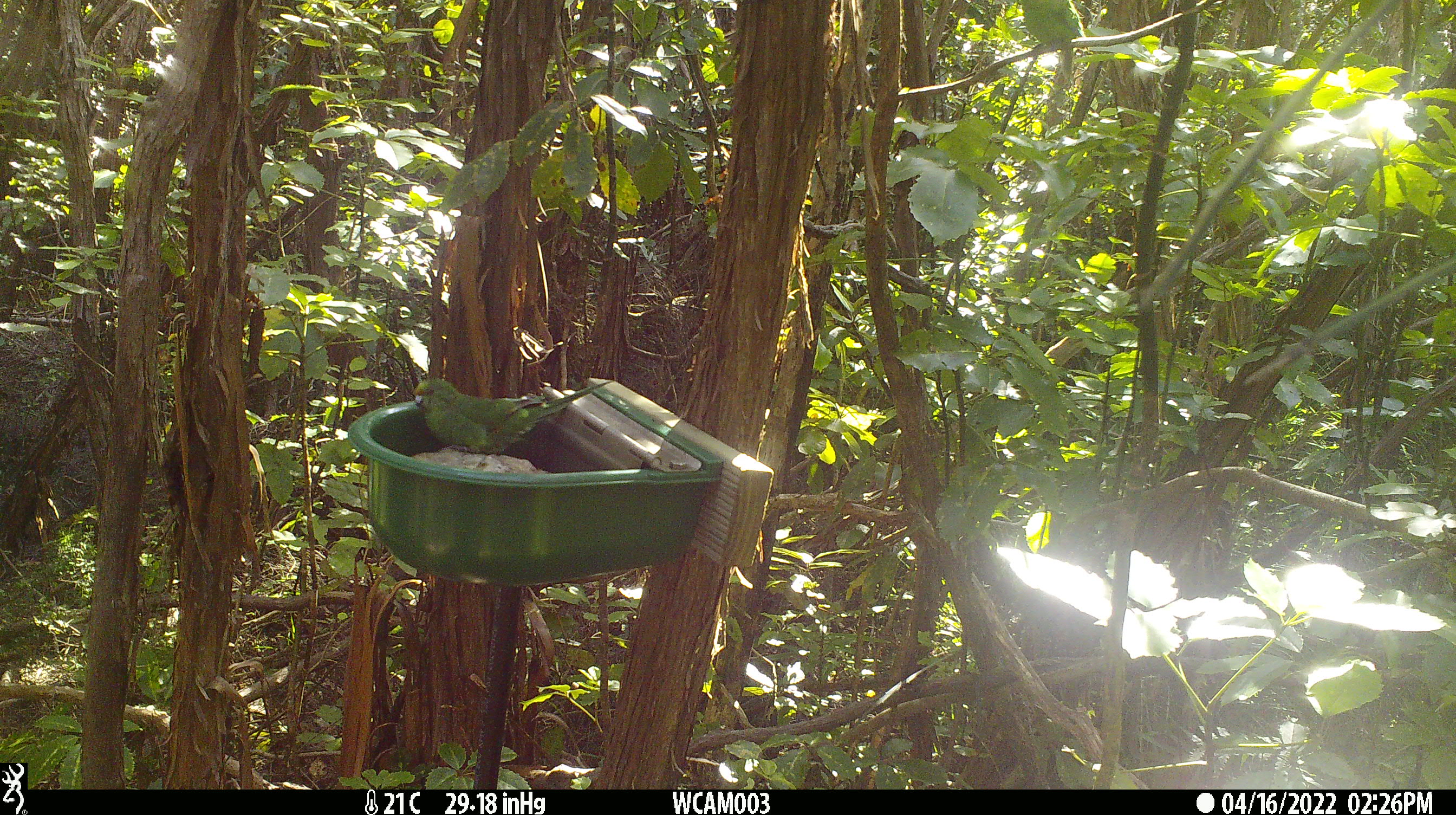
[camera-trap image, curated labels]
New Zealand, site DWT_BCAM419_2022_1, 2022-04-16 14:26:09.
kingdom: Animalia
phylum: Chordata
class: Aves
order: Psittaciformes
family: Psittaculidae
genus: Cyanoramphus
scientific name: Cyanoramphus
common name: parakeet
Parakeet (Cyanoramphus).